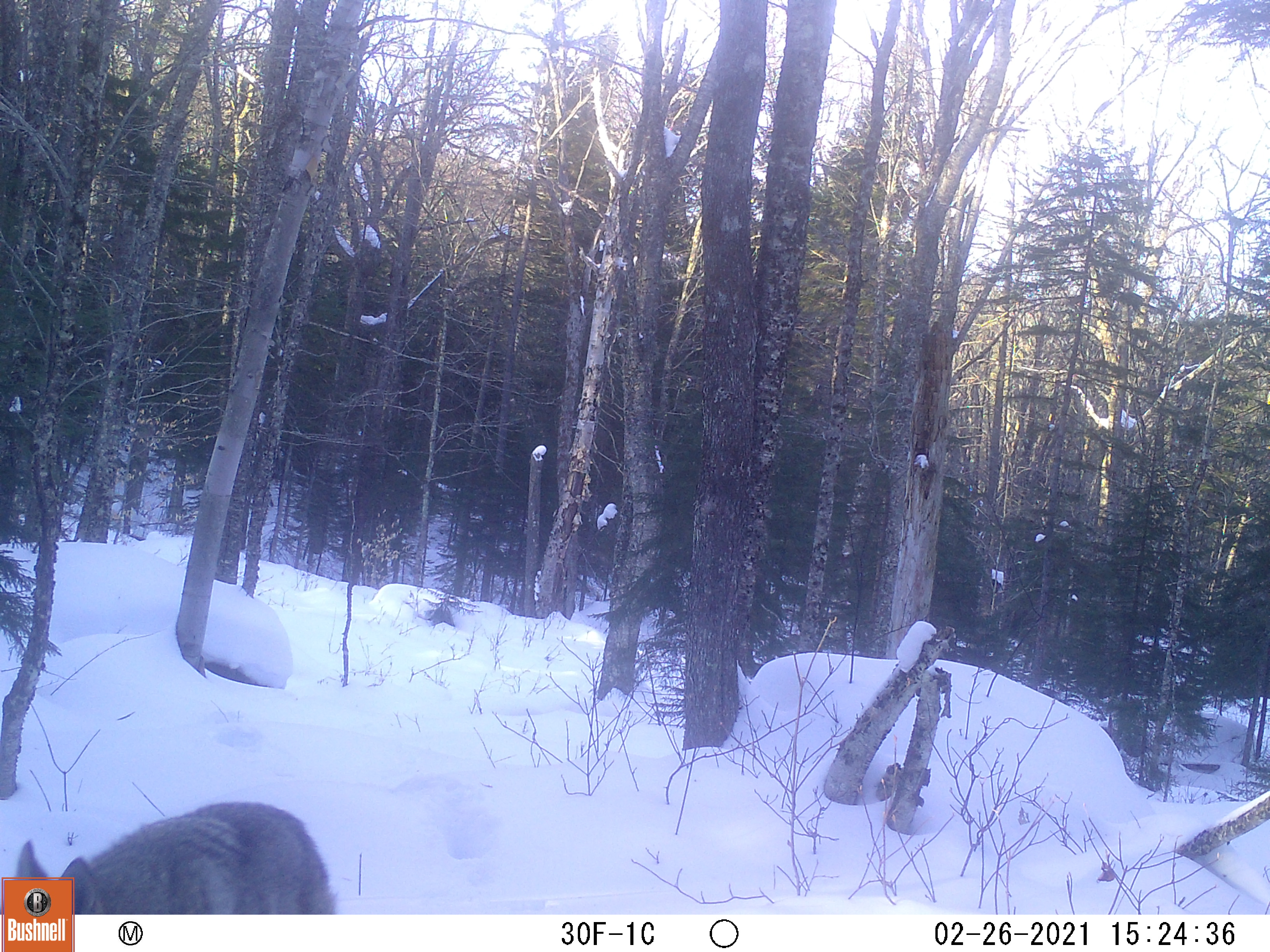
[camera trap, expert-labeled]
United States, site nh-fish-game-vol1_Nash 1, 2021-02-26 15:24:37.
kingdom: Animalia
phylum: Chordata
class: Mammalia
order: Carnivora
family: Canidae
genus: Canis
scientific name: Canis latrans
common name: coyote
Coyote (Canis latrans).